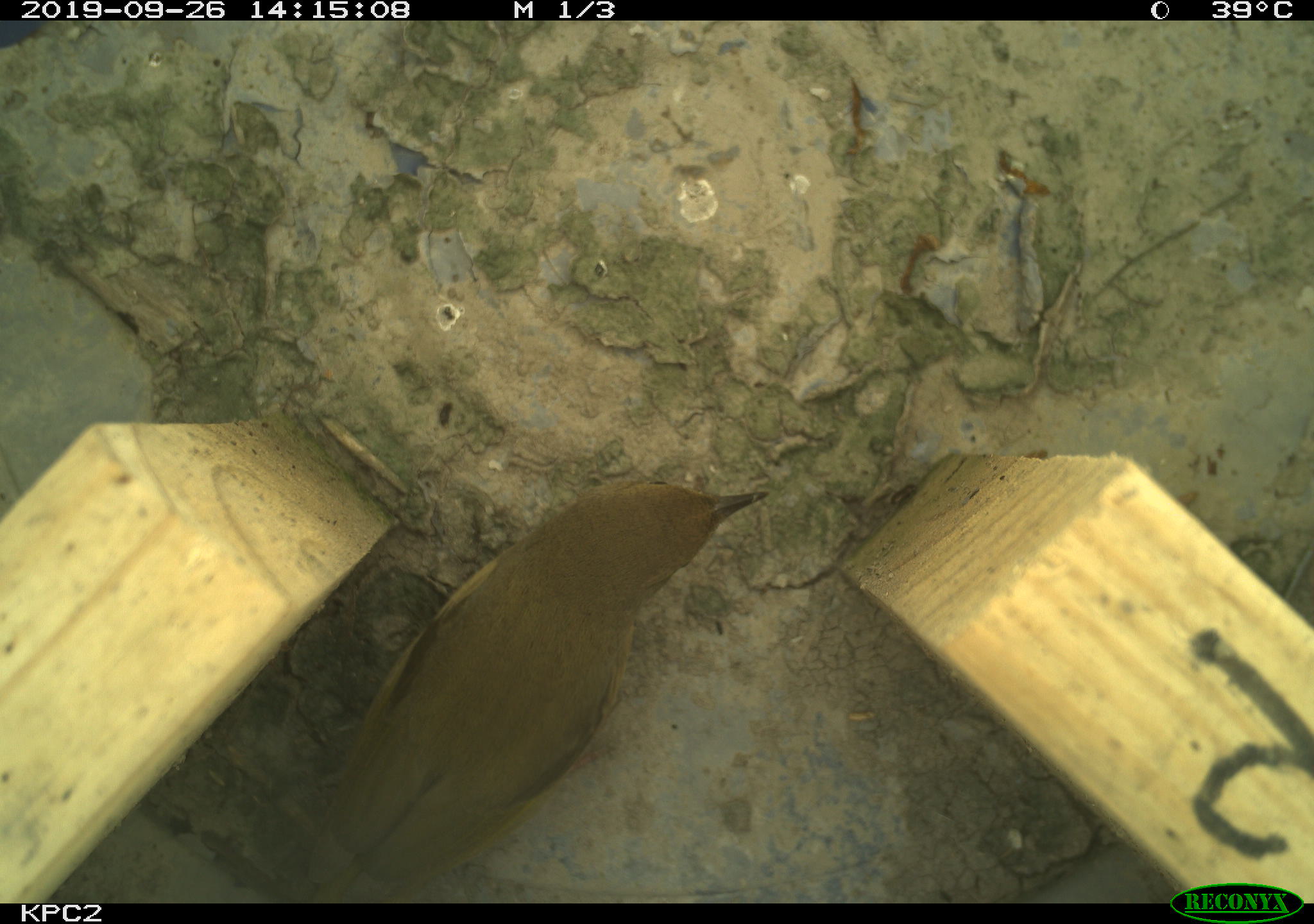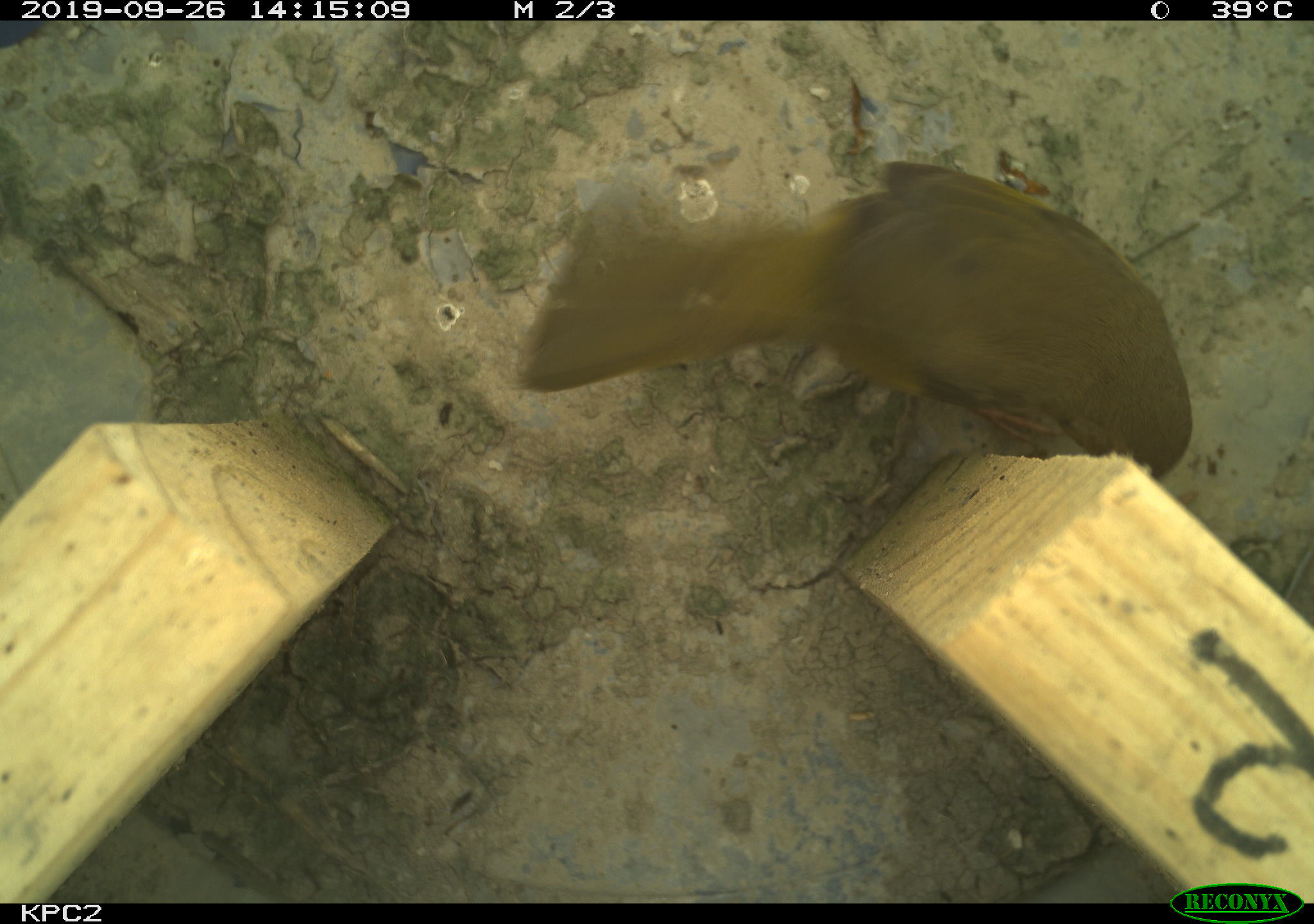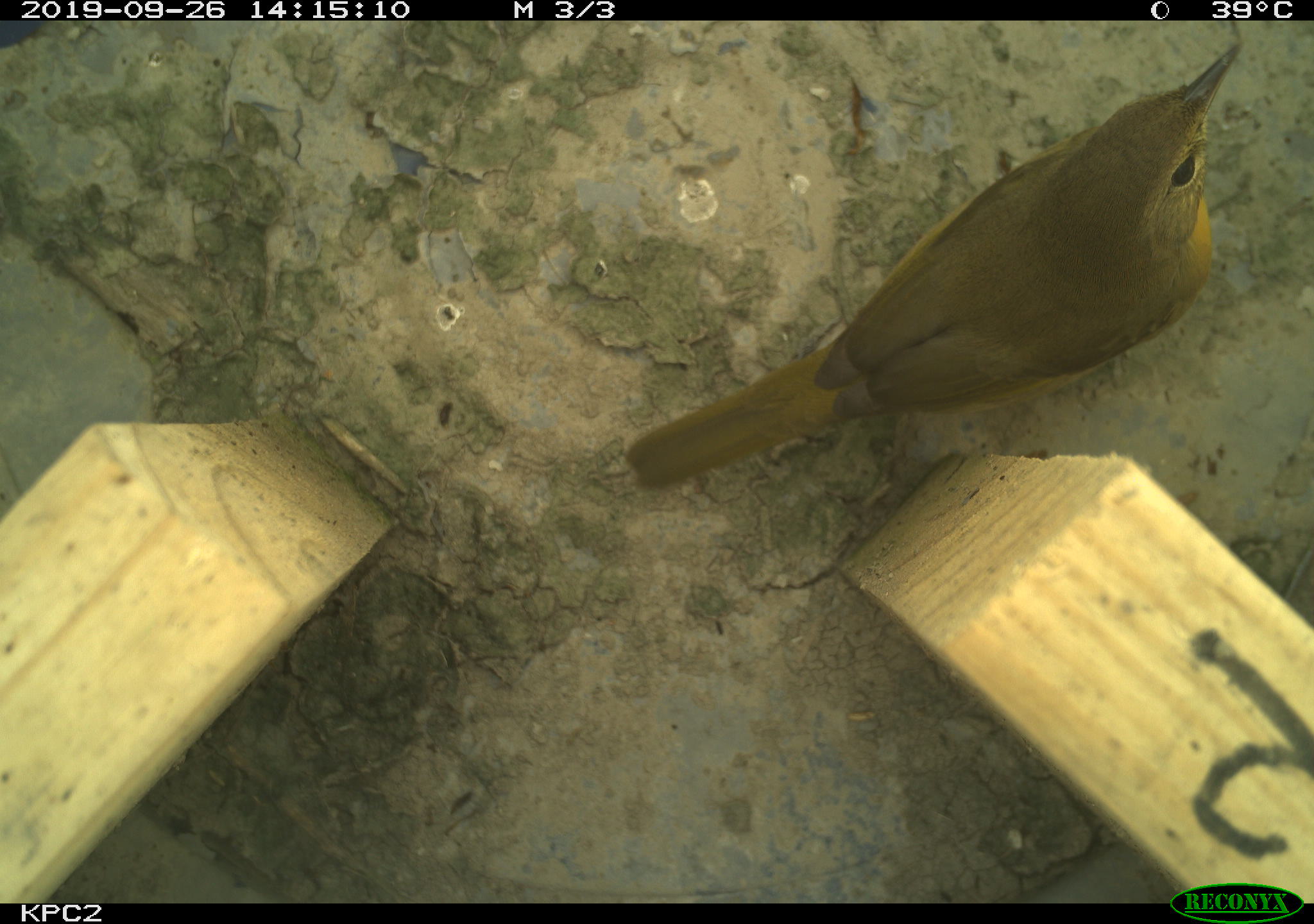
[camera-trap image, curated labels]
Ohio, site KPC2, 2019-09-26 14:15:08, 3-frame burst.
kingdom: Animalia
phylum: Chordata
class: Aves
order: Passeriformes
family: Parulidae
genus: Geothlypis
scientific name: Geothlypis trichas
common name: common yellowthroat